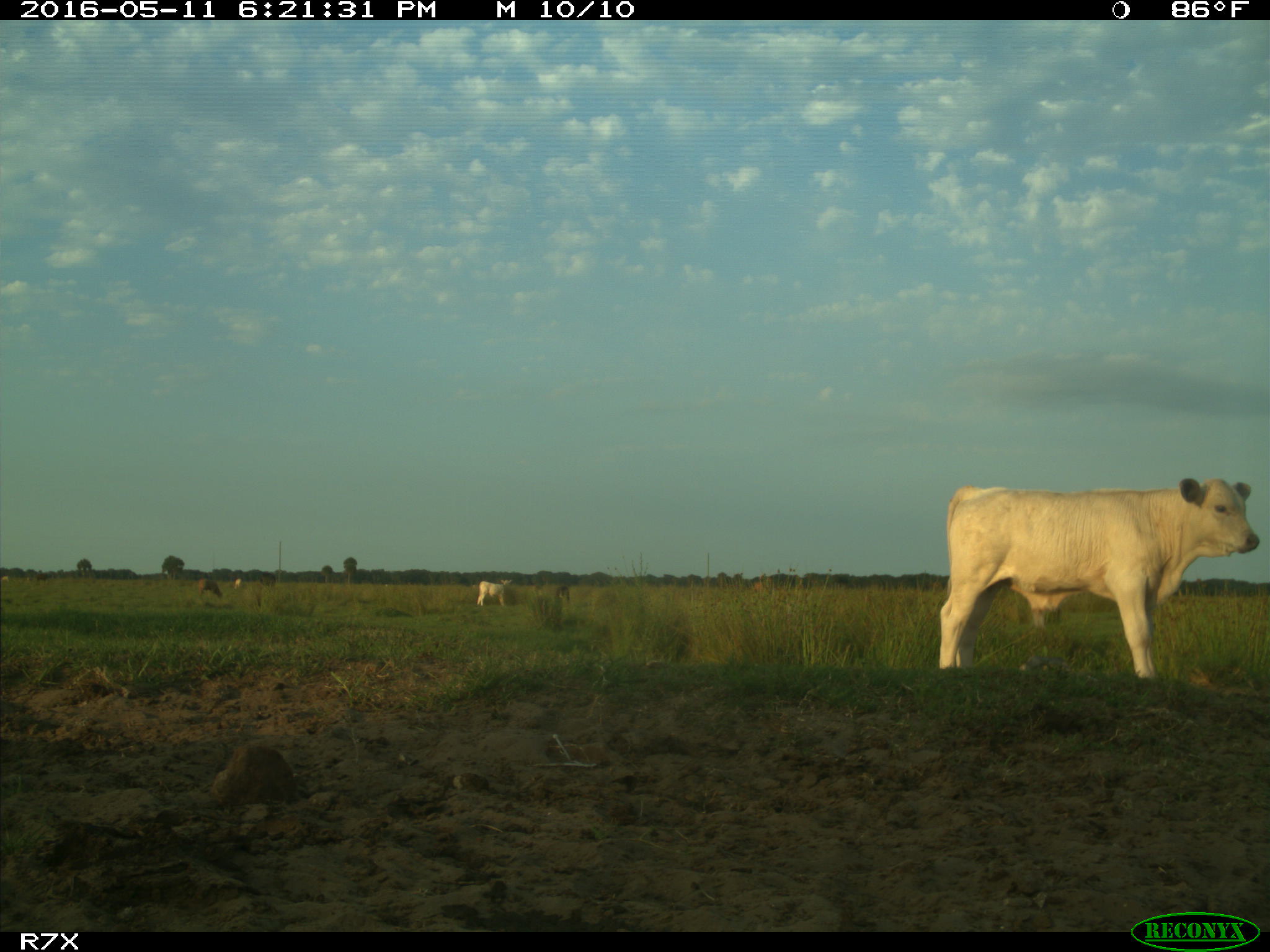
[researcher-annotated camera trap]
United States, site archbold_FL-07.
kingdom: Animalia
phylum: Chordata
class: Mammalia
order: Artiodactyla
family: Bovidae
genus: Bos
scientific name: Bos taurus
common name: domestic cow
Bos taurus (domestic cow).